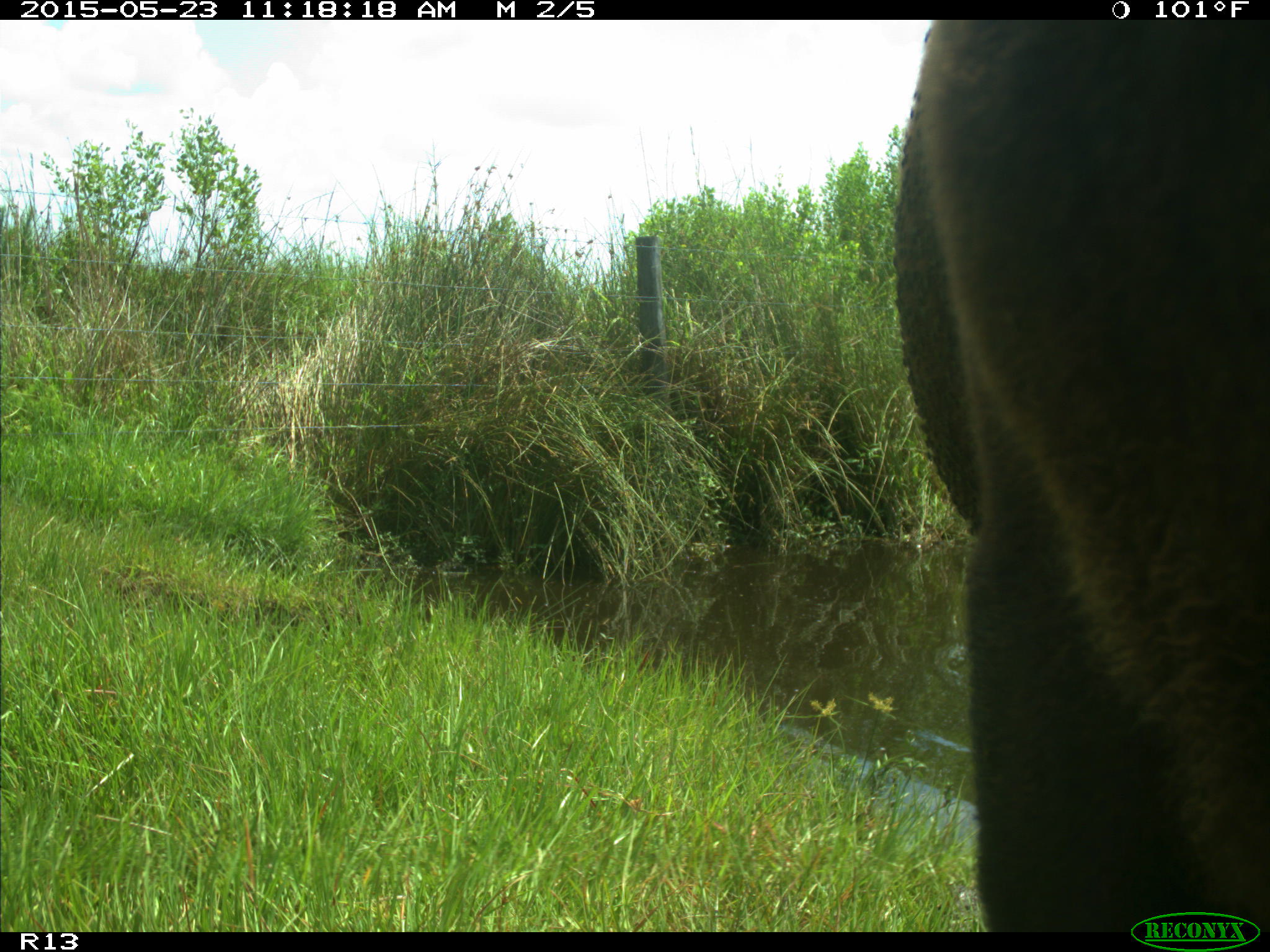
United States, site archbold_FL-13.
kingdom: Animalia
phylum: Chordata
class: Mammalia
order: Artiodactyla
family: Bovidae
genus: Bos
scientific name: Bos taurus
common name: domestic cow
Bos taurus (domestic cow).